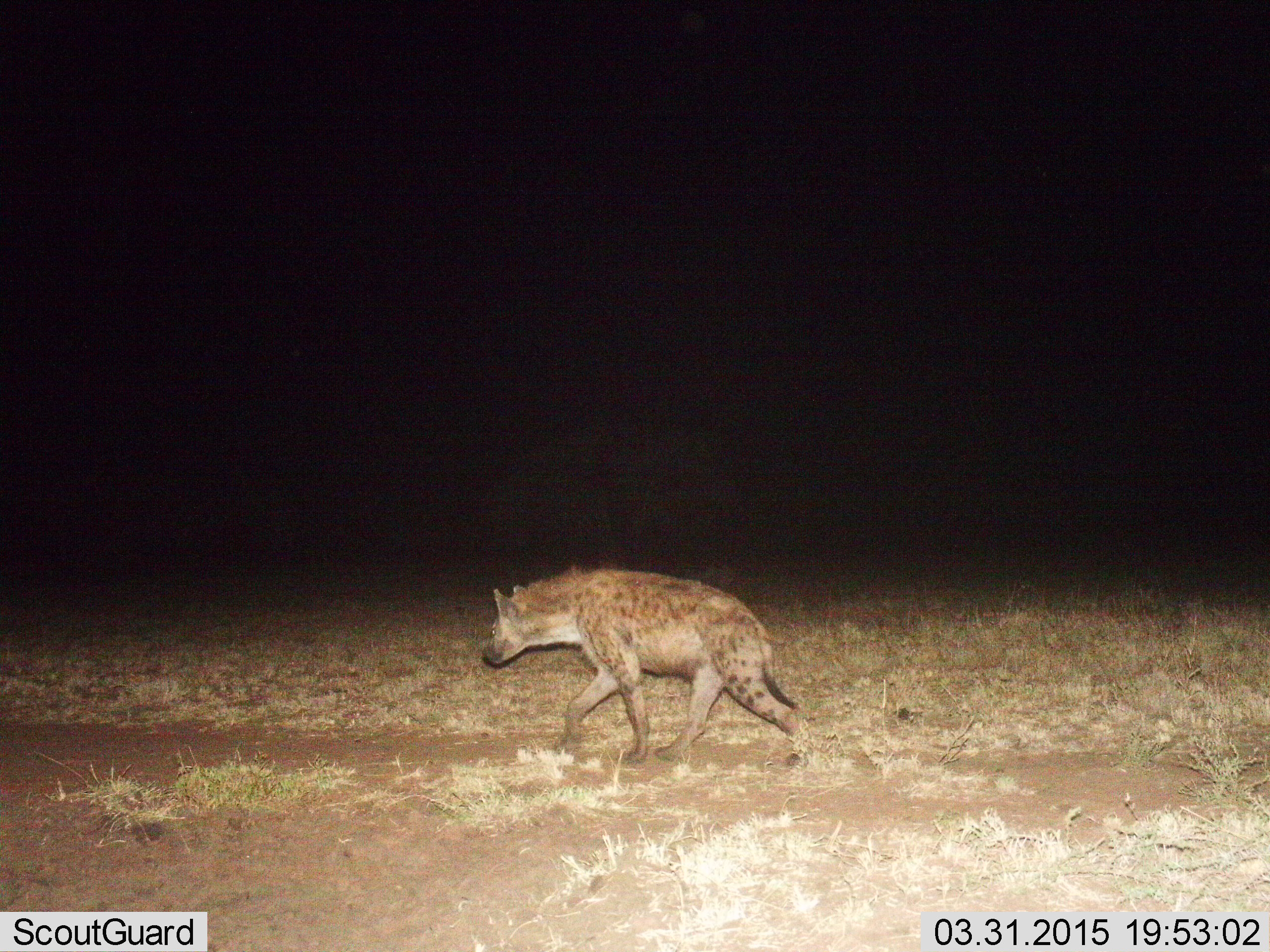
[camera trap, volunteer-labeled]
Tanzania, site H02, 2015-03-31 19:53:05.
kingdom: Animalia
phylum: Chordata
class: Mammalia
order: Carnivora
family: Hyaenidae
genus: Crocuta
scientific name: Crocuta crocuta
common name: spotted hyena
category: hyenaspotted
Hyenaspotted (spotted hyena) (Crocuta crocuta), count 1. Behavior (volunteer vote fractions): standing 10%, resting 0%, moving 90%, interacting 0%. Young present (vote fraction): 0%. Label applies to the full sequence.